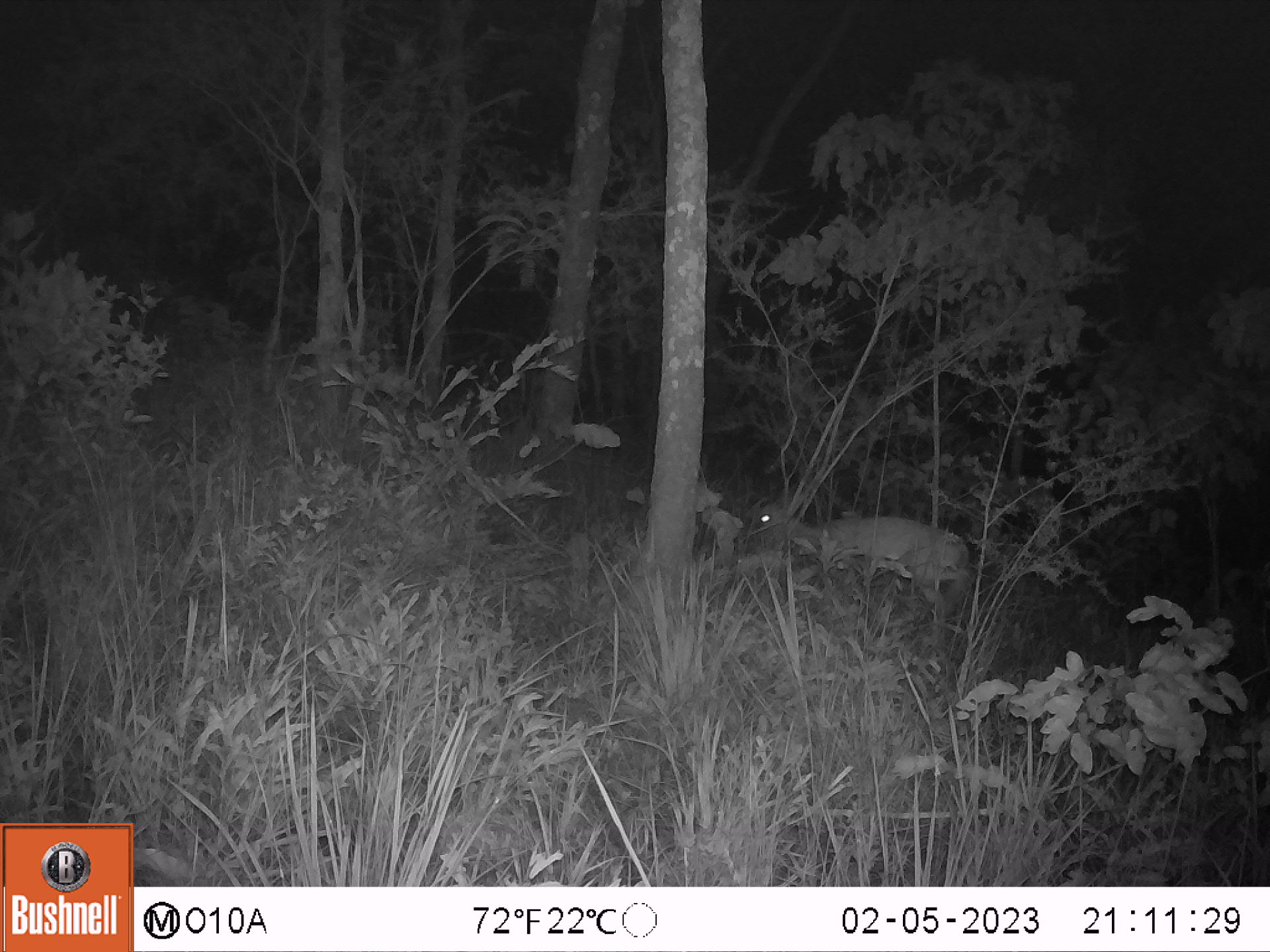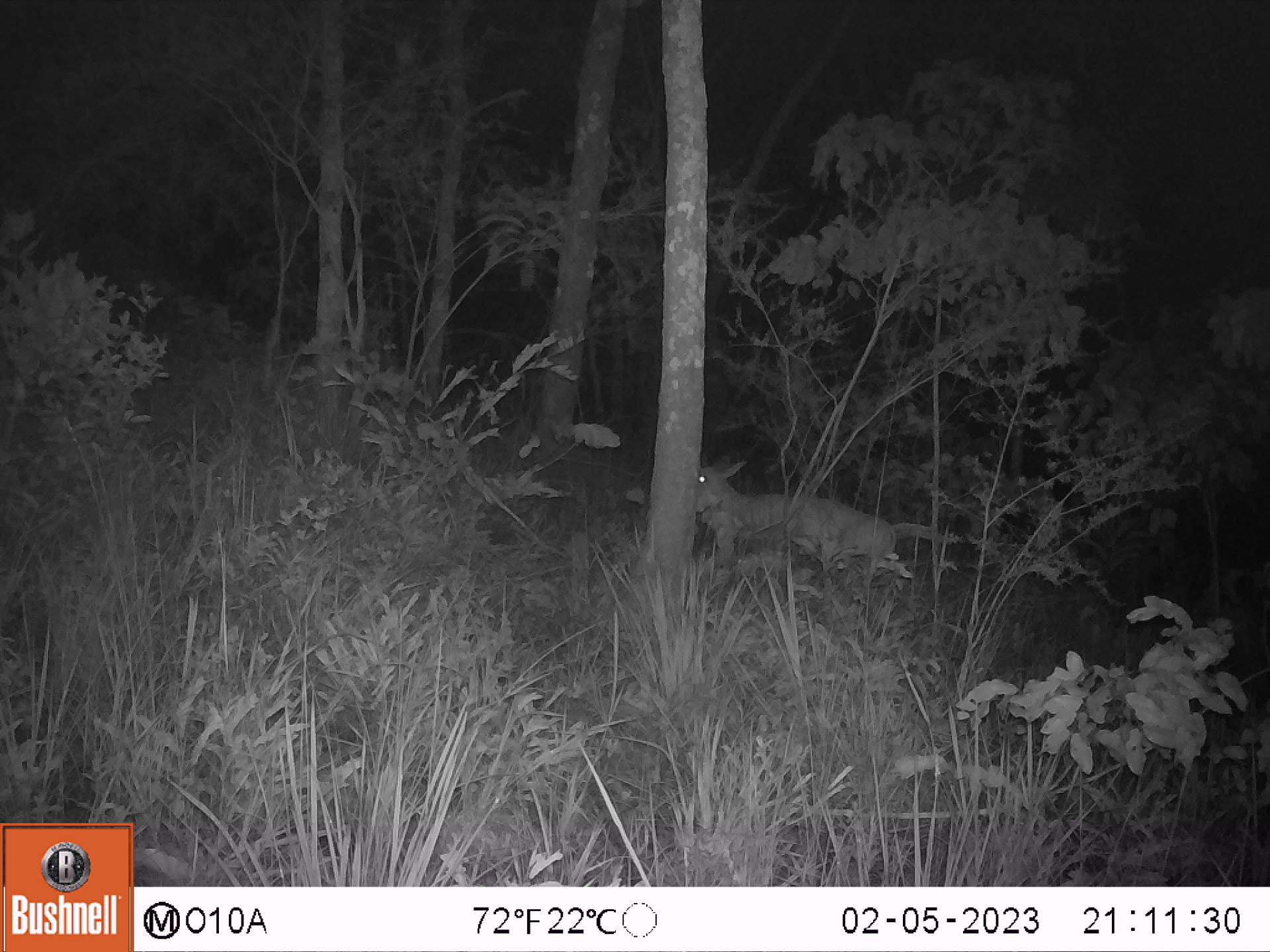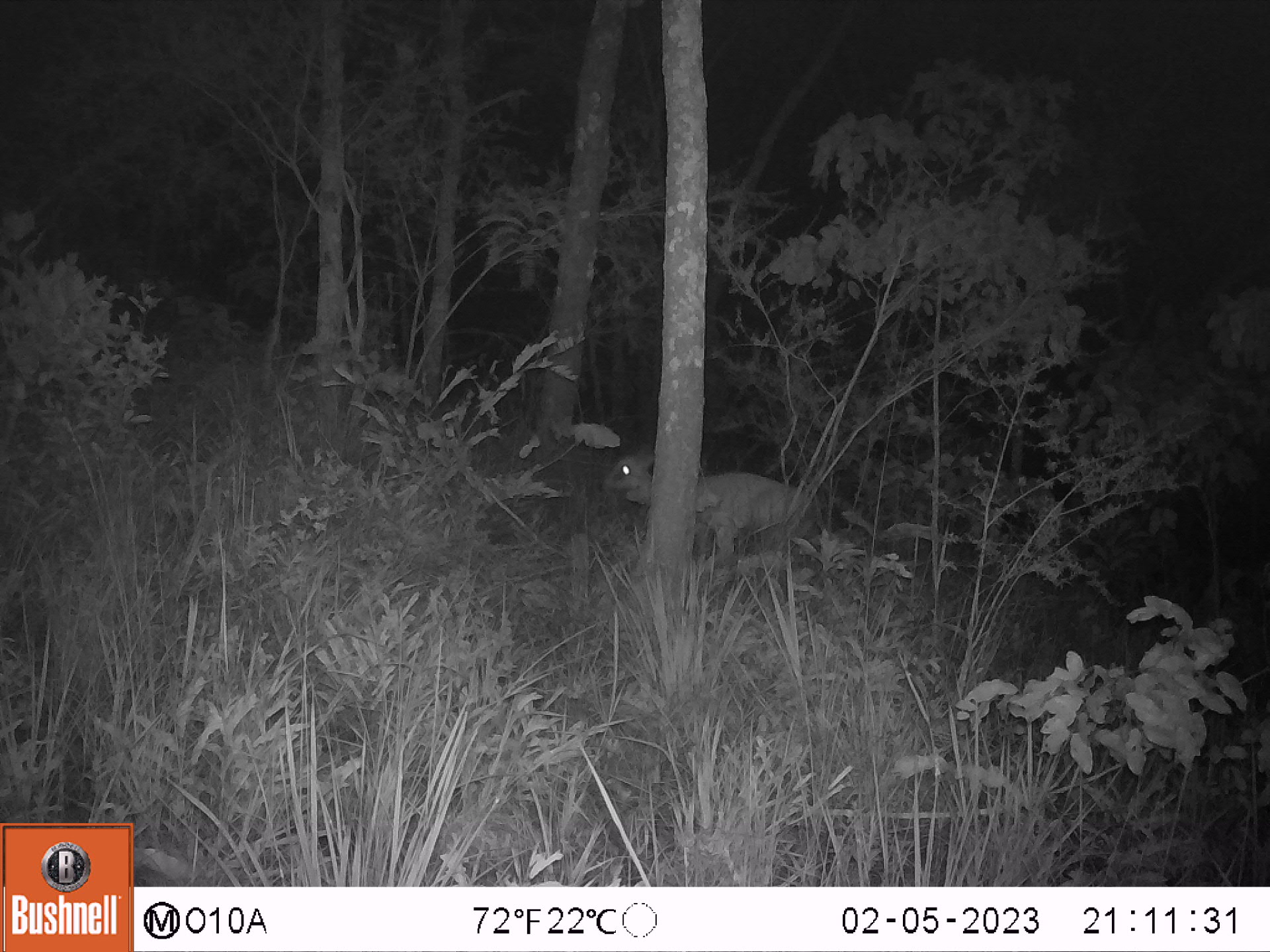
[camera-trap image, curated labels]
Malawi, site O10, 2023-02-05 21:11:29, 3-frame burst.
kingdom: Animalia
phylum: Chordata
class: Mammalia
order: Artiodactyla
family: Bovidae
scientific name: Antilopinae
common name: small antelope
Small antelope (Antilopinae), count 1.